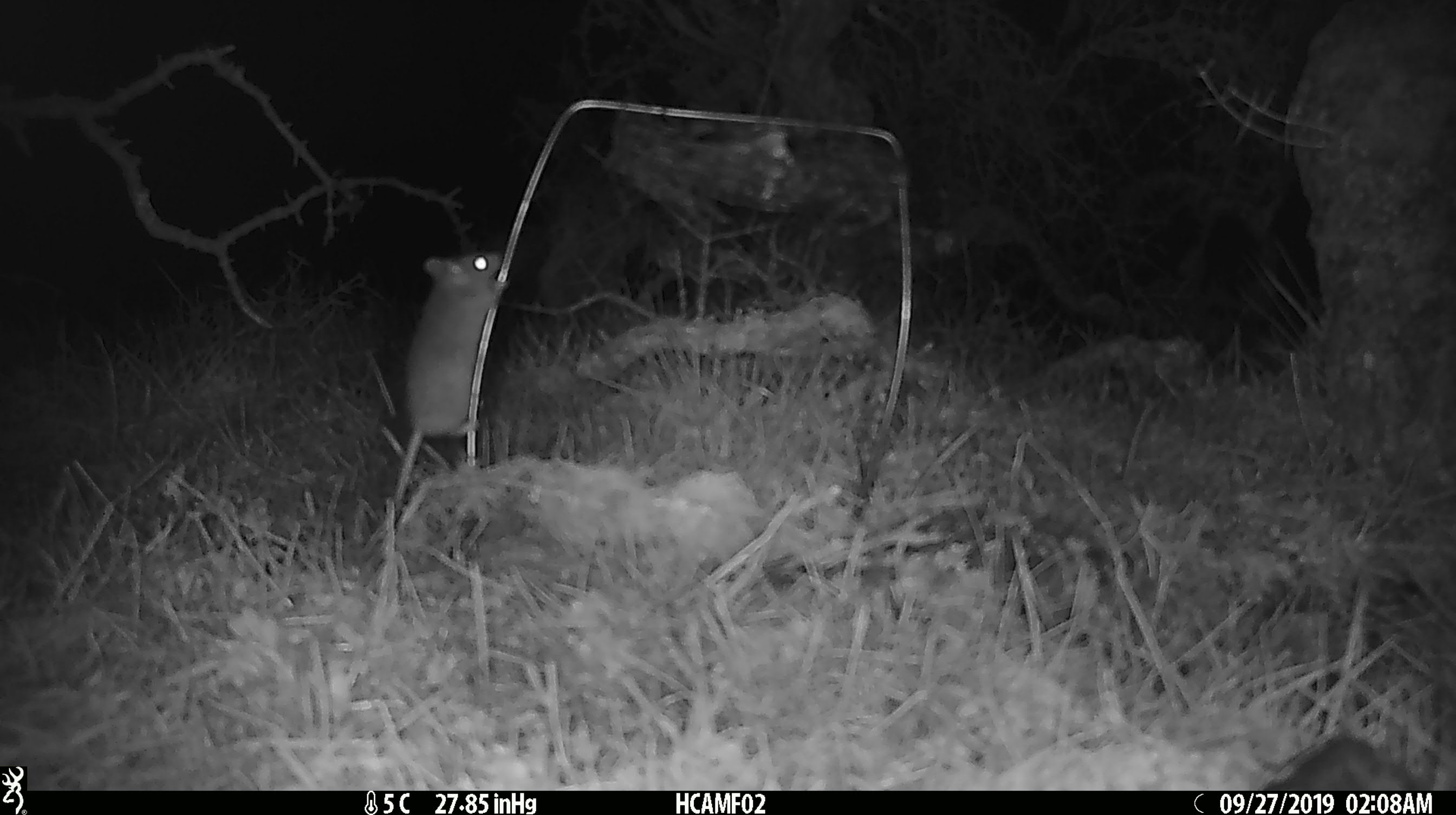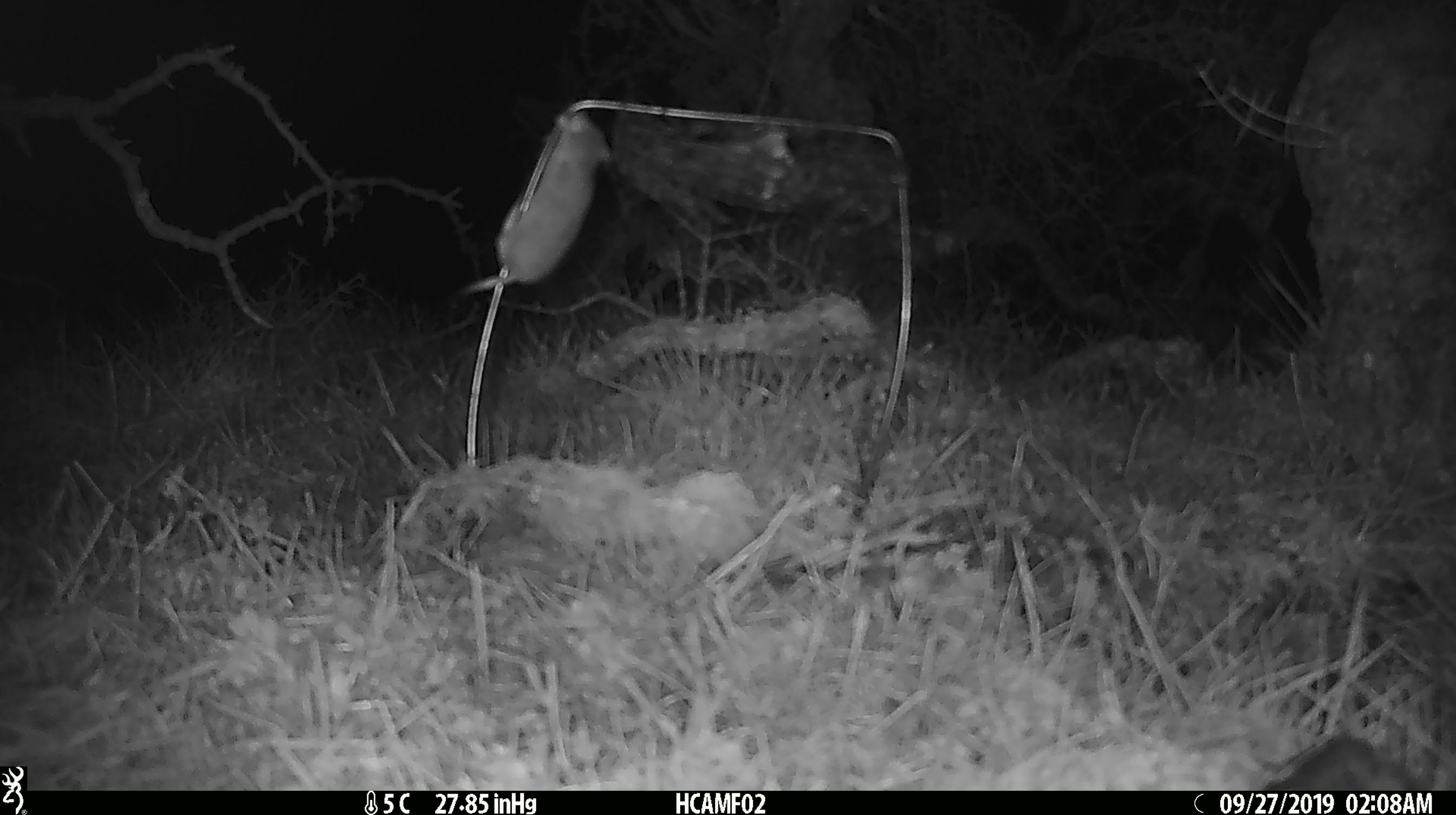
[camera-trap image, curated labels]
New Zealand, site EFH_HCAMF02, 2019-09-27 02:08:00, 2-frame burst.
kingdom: Animalia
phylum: Chordata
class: Mammalia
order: Rodentia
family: Muridae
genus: Mus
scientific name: Mus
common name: mouse